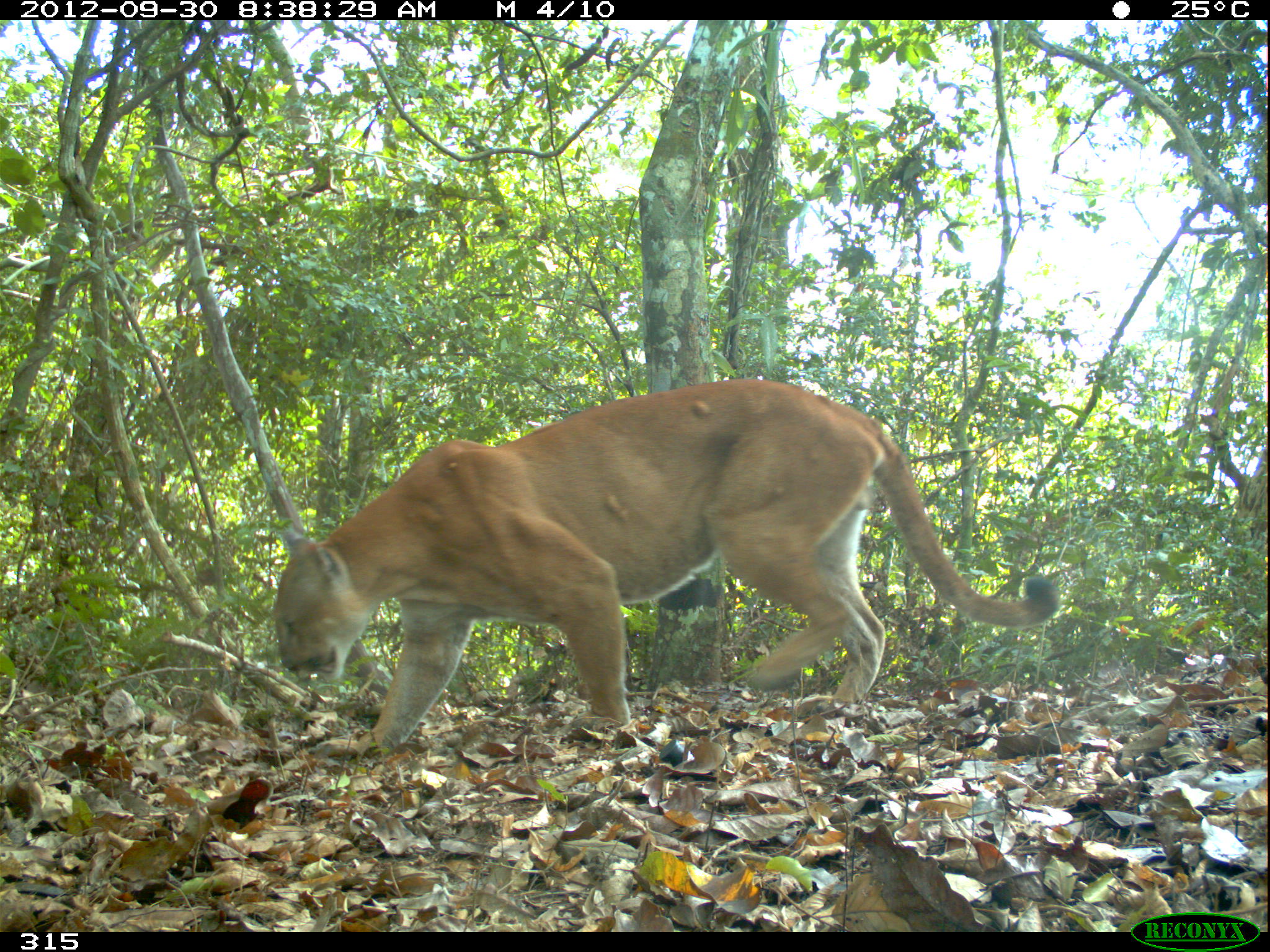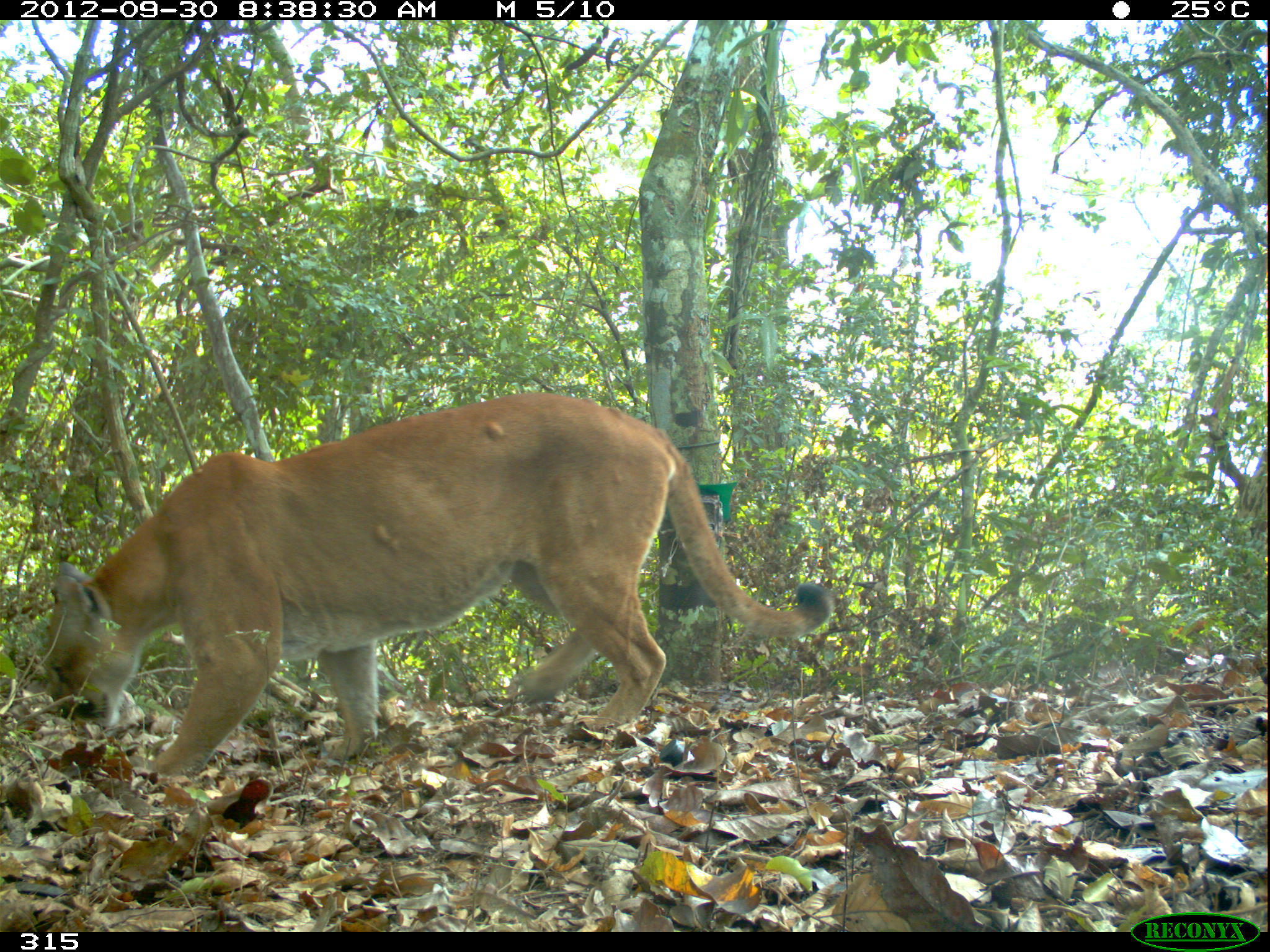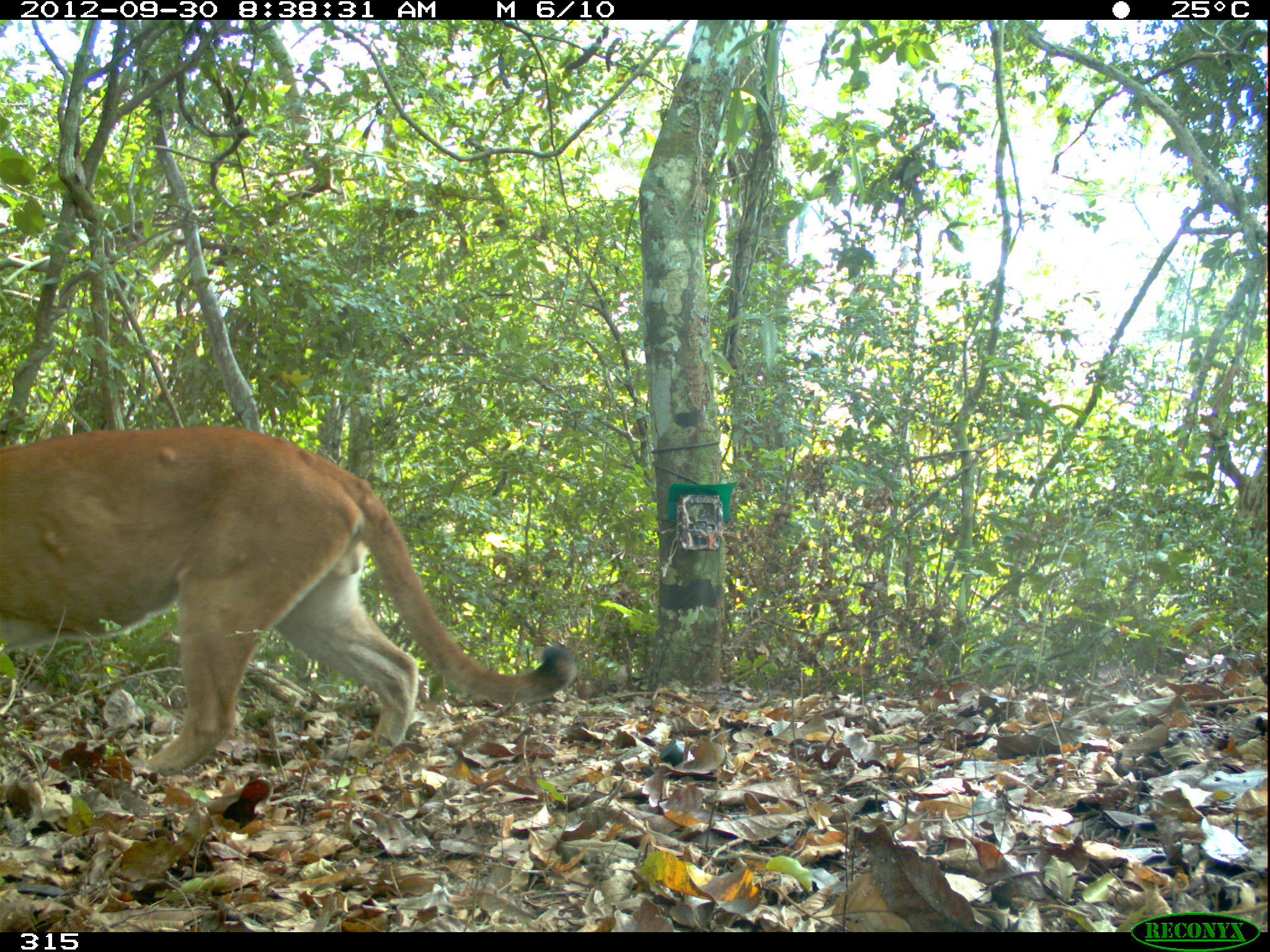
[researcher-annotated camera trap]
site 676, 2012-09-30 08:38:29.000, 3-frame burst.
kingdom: Animalia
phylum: Chordata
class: Mammalia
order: Carnivora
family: Felidae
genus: Puma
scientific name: Puma concolor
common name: mountain lion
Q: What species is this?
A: Puma concolor (mountain lion).